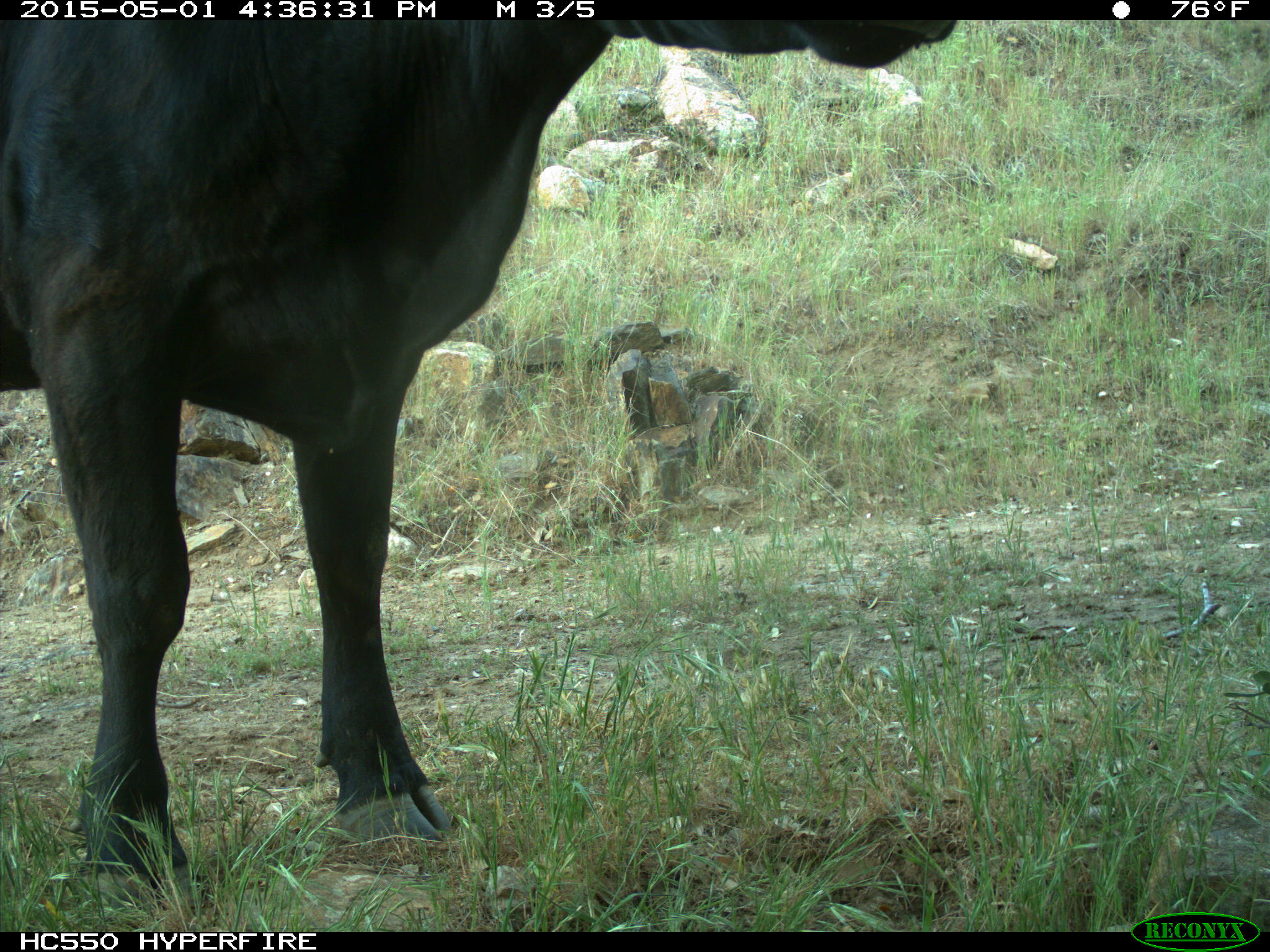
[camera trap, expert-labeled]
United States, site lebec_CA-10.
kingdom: Animalia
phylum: Chordata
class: Mammalia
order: Artiodactyla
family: Bovidae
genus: Bos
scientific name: Bos taurus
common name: domestic cow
Bos taurus (domestic cow).